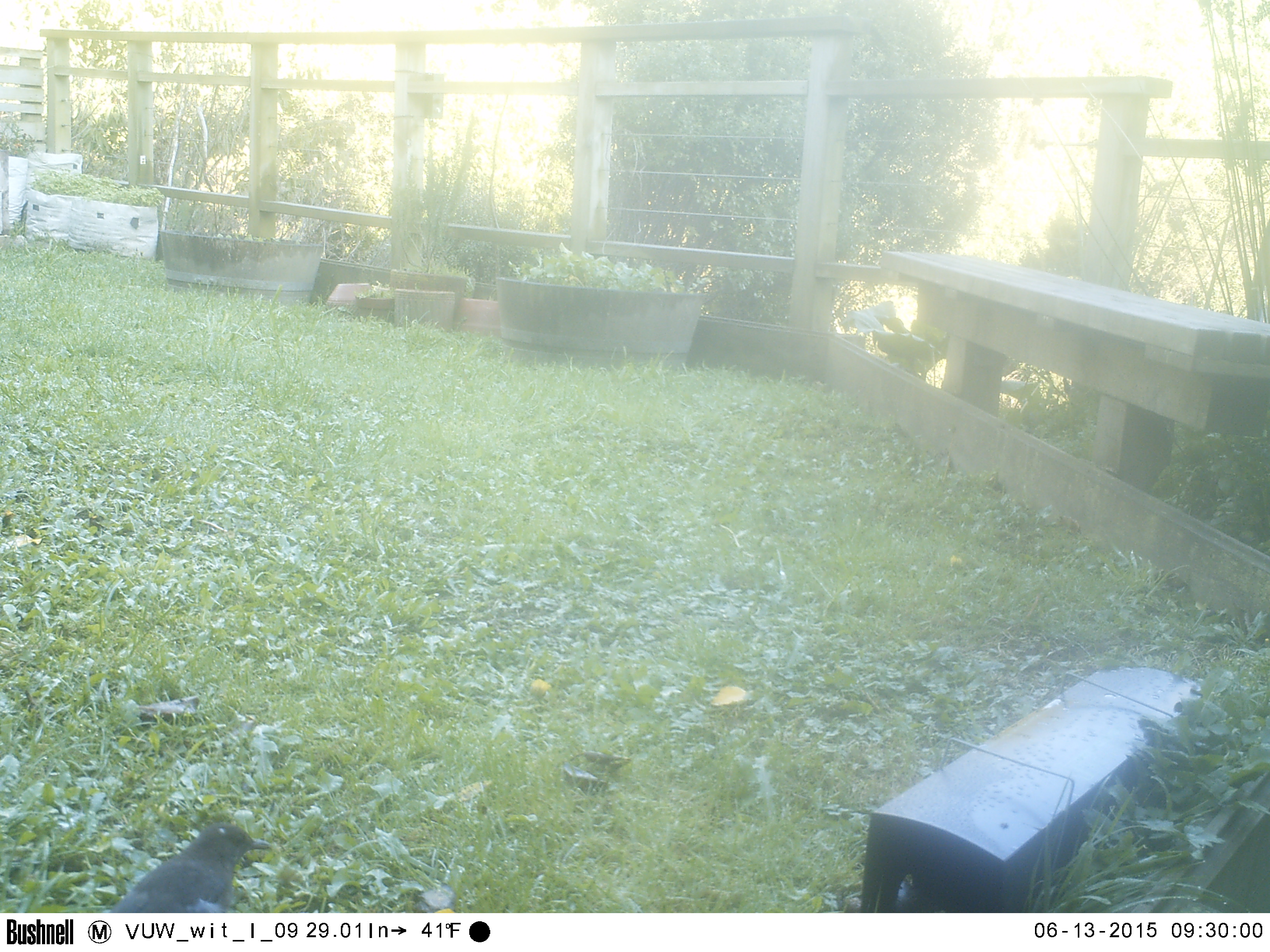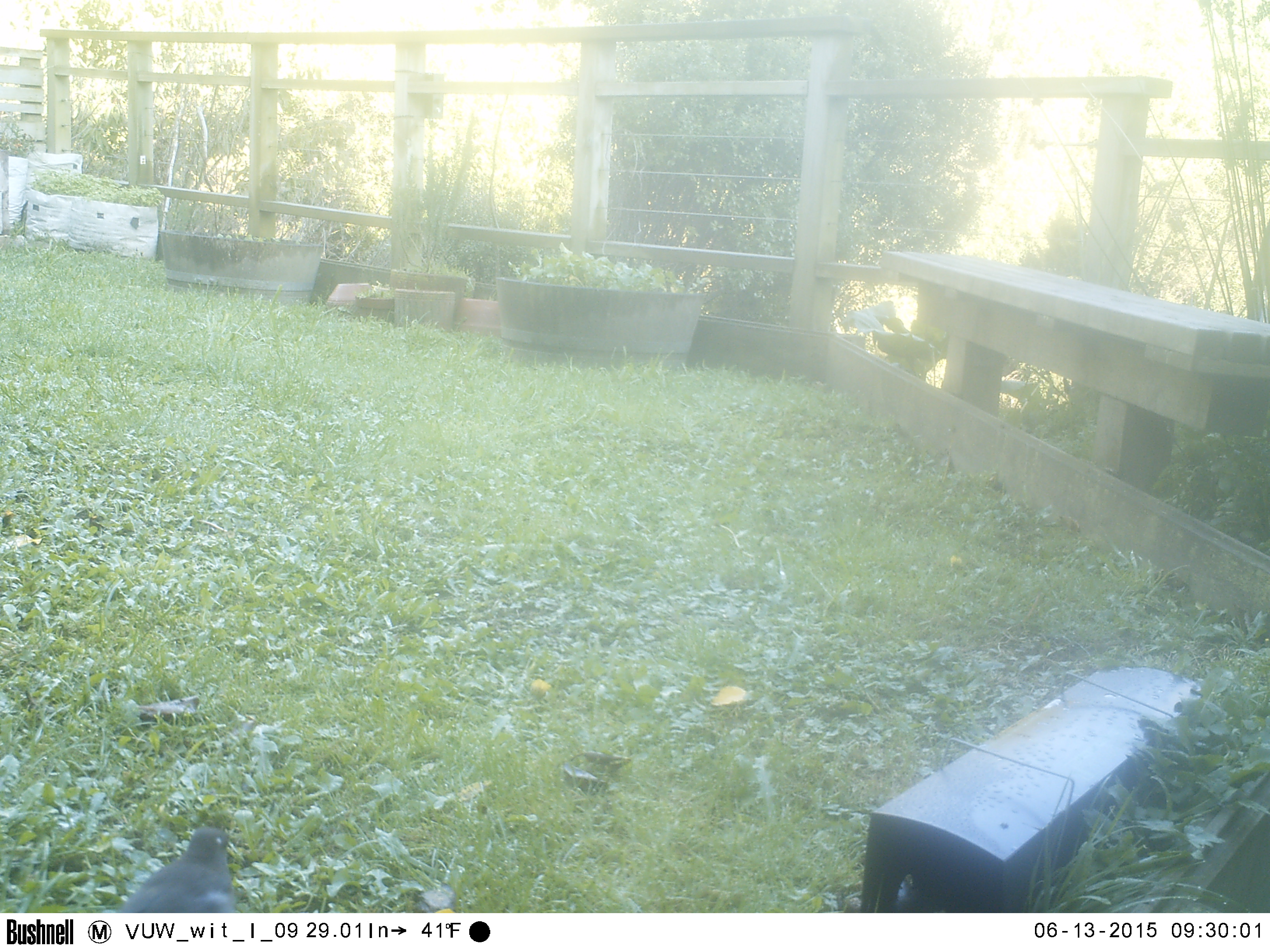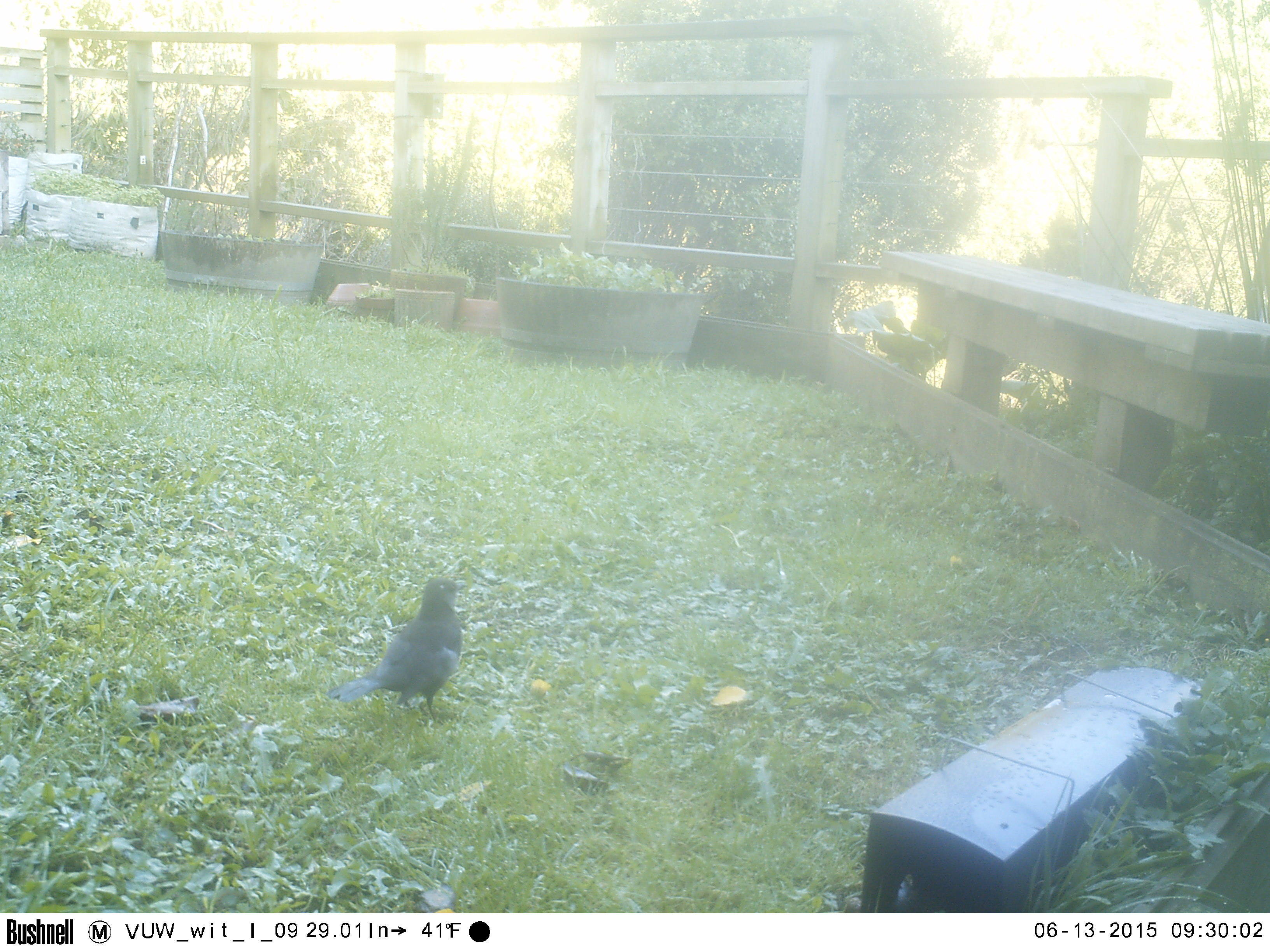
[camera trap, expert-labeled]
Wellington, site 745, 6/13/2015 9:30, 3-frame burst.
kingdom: Animalia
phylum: Chordata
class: Aves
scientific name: Aves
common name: bird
Bird (Aves).